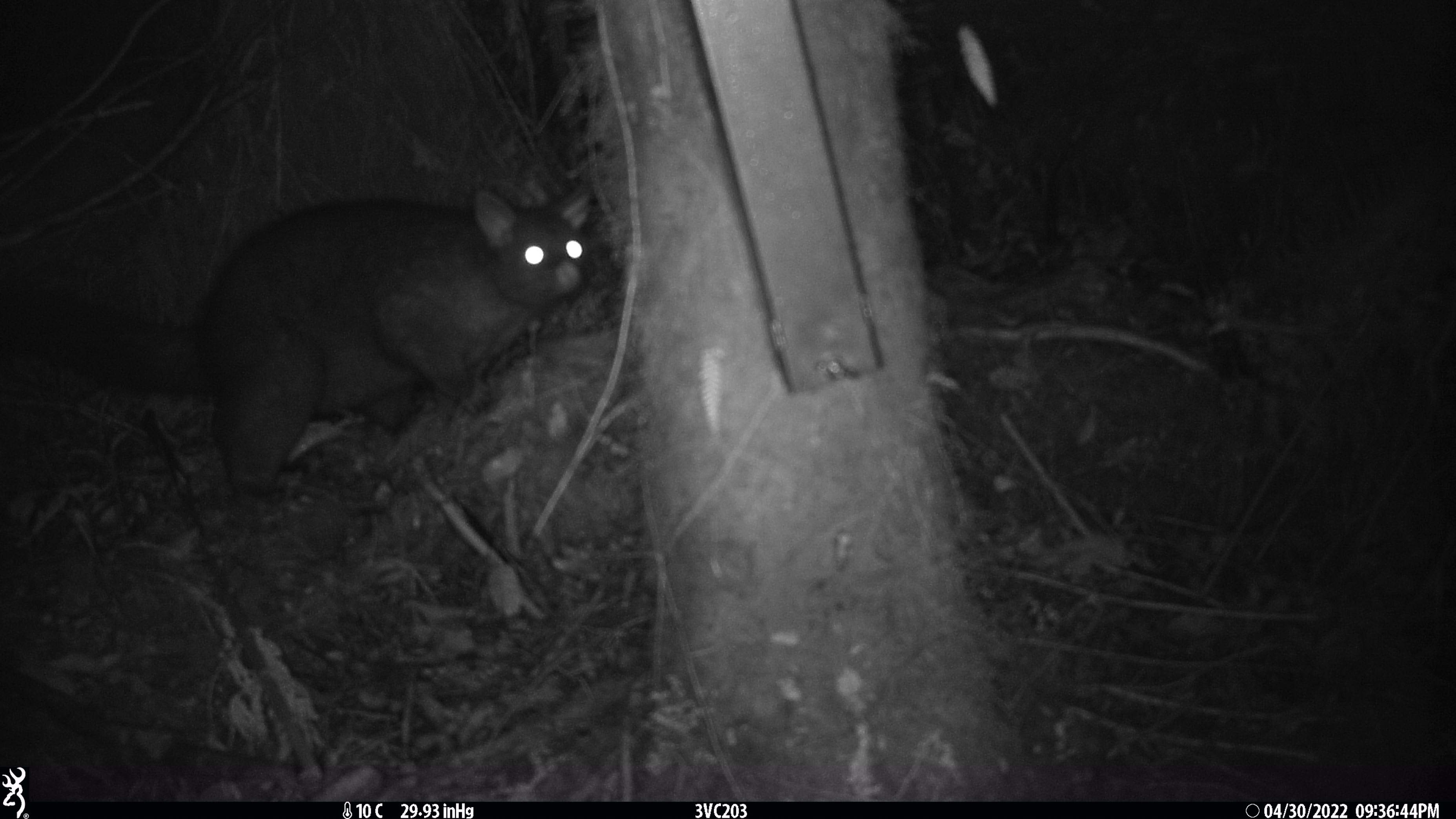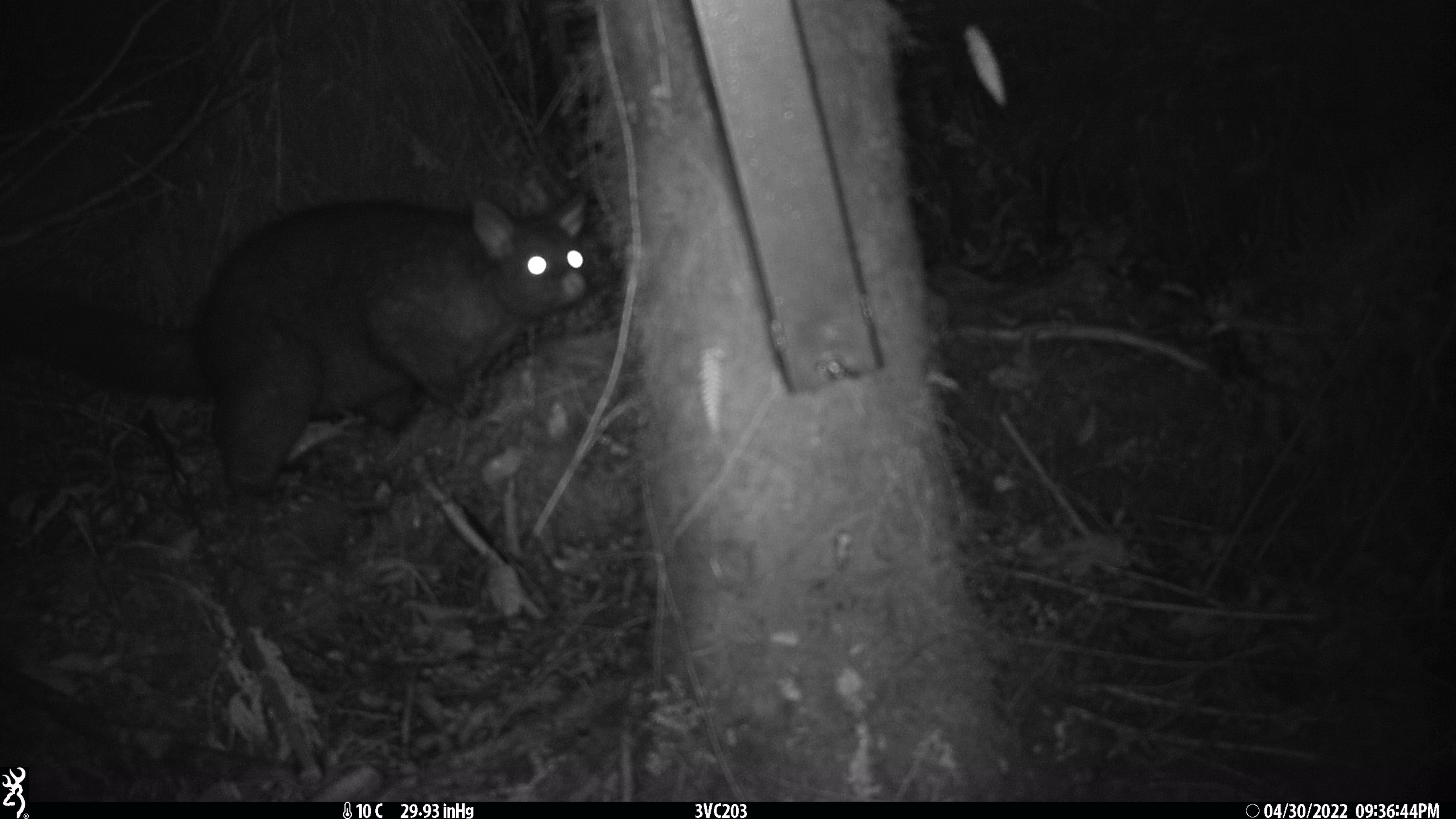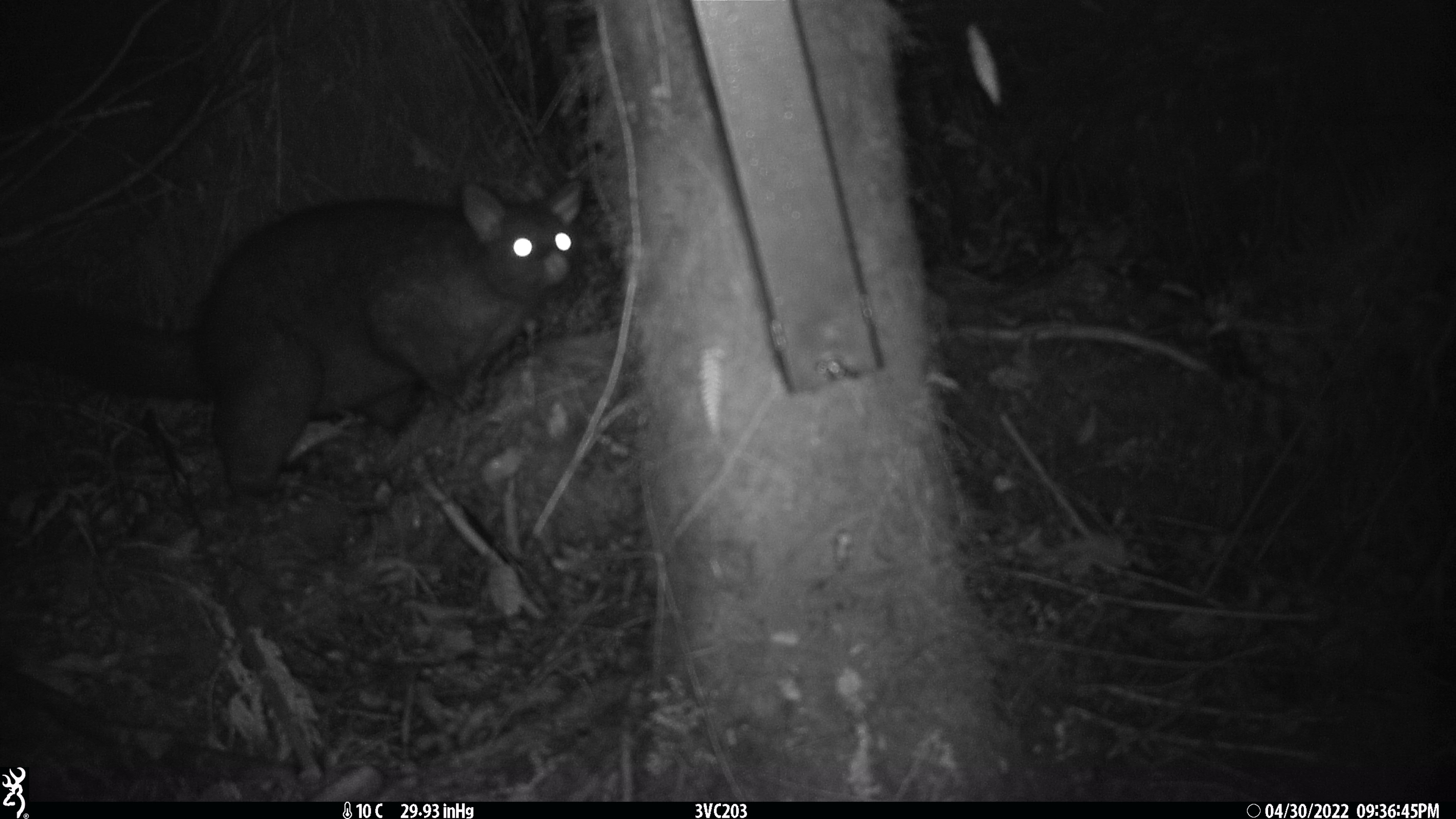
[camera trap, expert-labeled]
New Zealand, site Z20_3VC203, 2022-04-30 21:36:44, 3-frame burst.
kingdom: Animalia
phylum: Chordata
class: Mammalia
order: Diprotodontia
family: Phalangeridae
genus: Trichosurus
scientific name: Trichosurus vulpecula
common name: common brushtail possum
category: possum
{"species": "possum (common brushtail possum) (Trichosurus vulpecula)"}